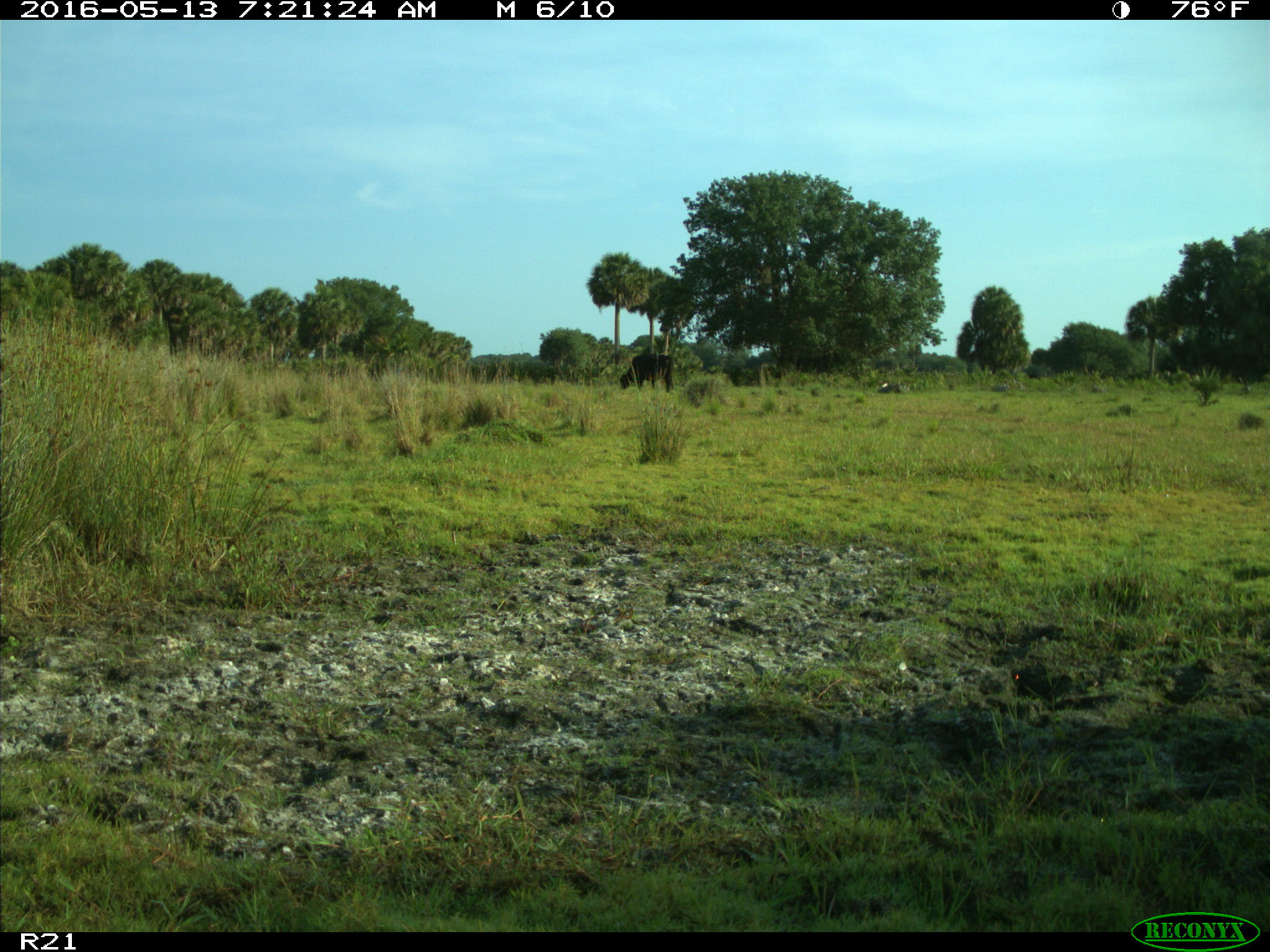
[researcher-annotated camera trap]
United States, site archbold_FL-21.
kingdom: Animalia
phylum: Chordata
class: Mammalia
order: Artiodactyla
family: Bovidae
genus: Bos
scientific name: Bos taurus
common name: domestic cow